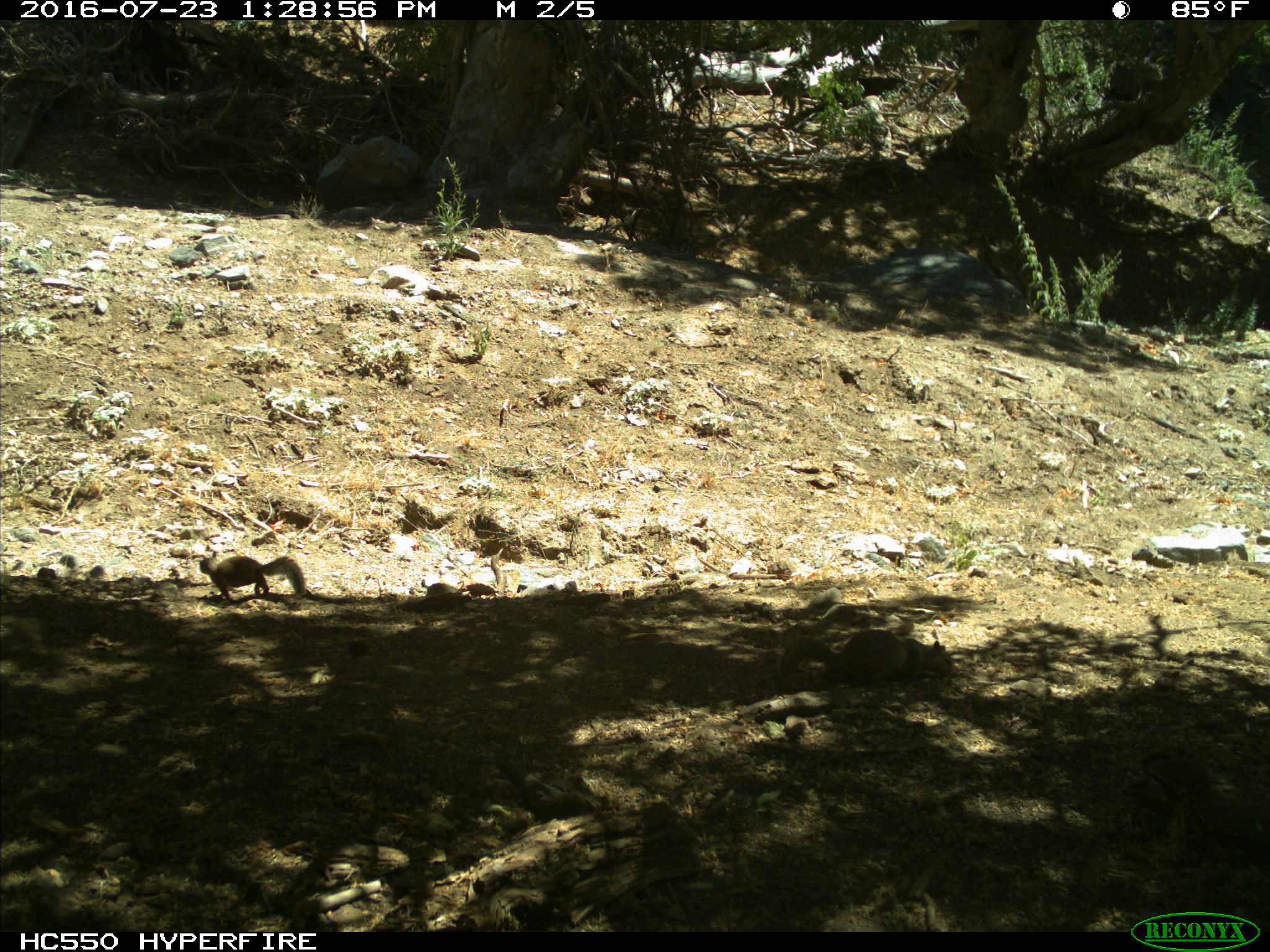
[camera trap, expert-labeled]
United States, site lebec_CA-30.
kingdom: Animalia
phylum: Chordata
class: Mammalia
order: Rodentia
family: Sciuridae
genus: Otospermophilus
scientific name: Otospermophilus beecheyi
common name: california ground squirrel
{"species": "Otospermophilus beecheyi (california ground squirrel)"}